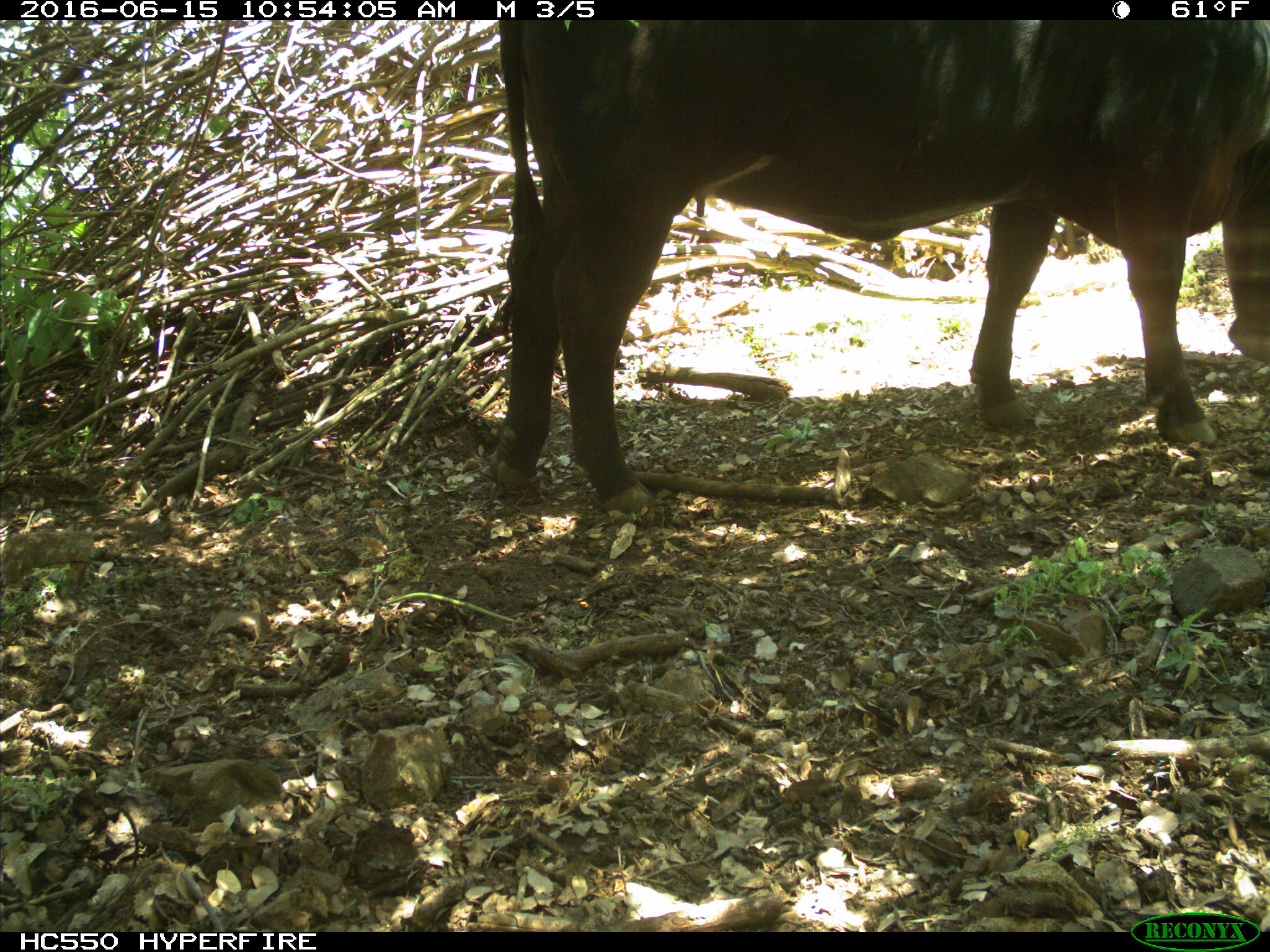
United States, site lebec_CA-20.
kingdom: Animalia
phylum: Chordata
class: Mammalia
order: Artiodactyla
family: Bovidae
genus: Bos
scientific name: Bos taurus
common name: domestic cow